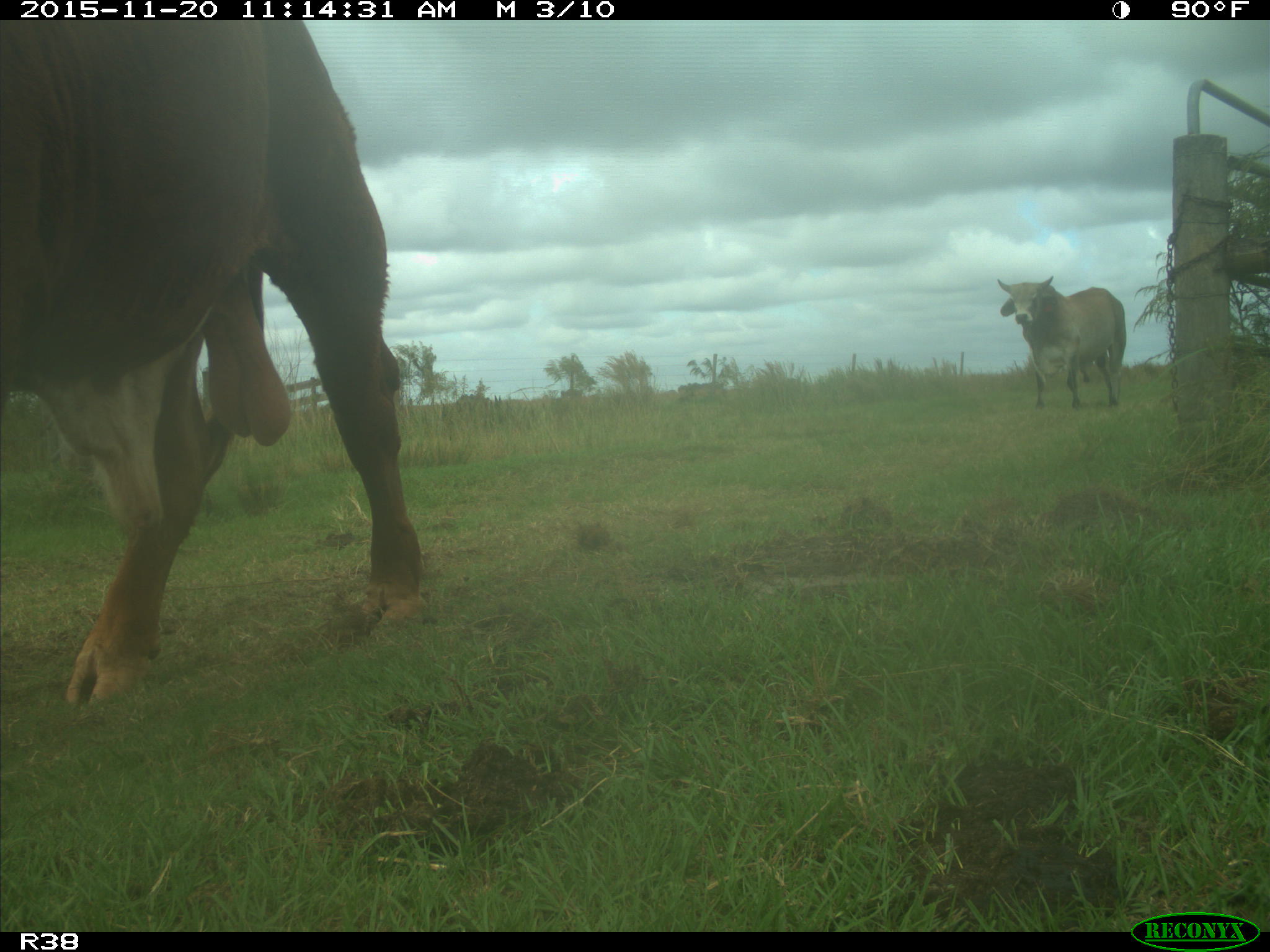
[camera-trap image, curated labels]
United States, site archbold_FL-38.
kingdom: Animalia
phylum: Chordata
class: Mammalia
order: Artiodactyla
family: Bovidae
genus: Bos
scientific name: Bos taurus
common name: domestic cow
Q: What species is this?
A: Bos taurus (domestic cow).